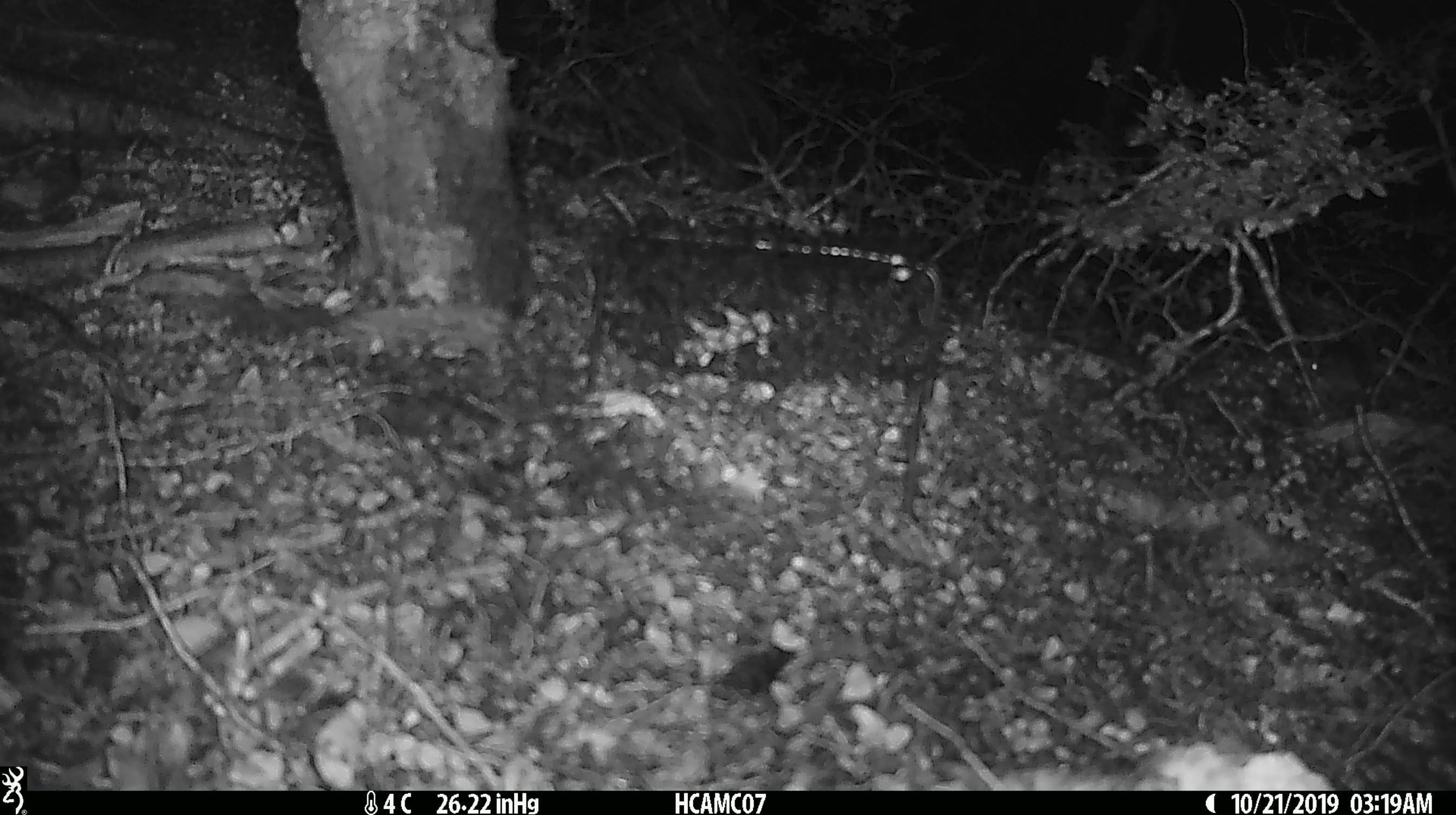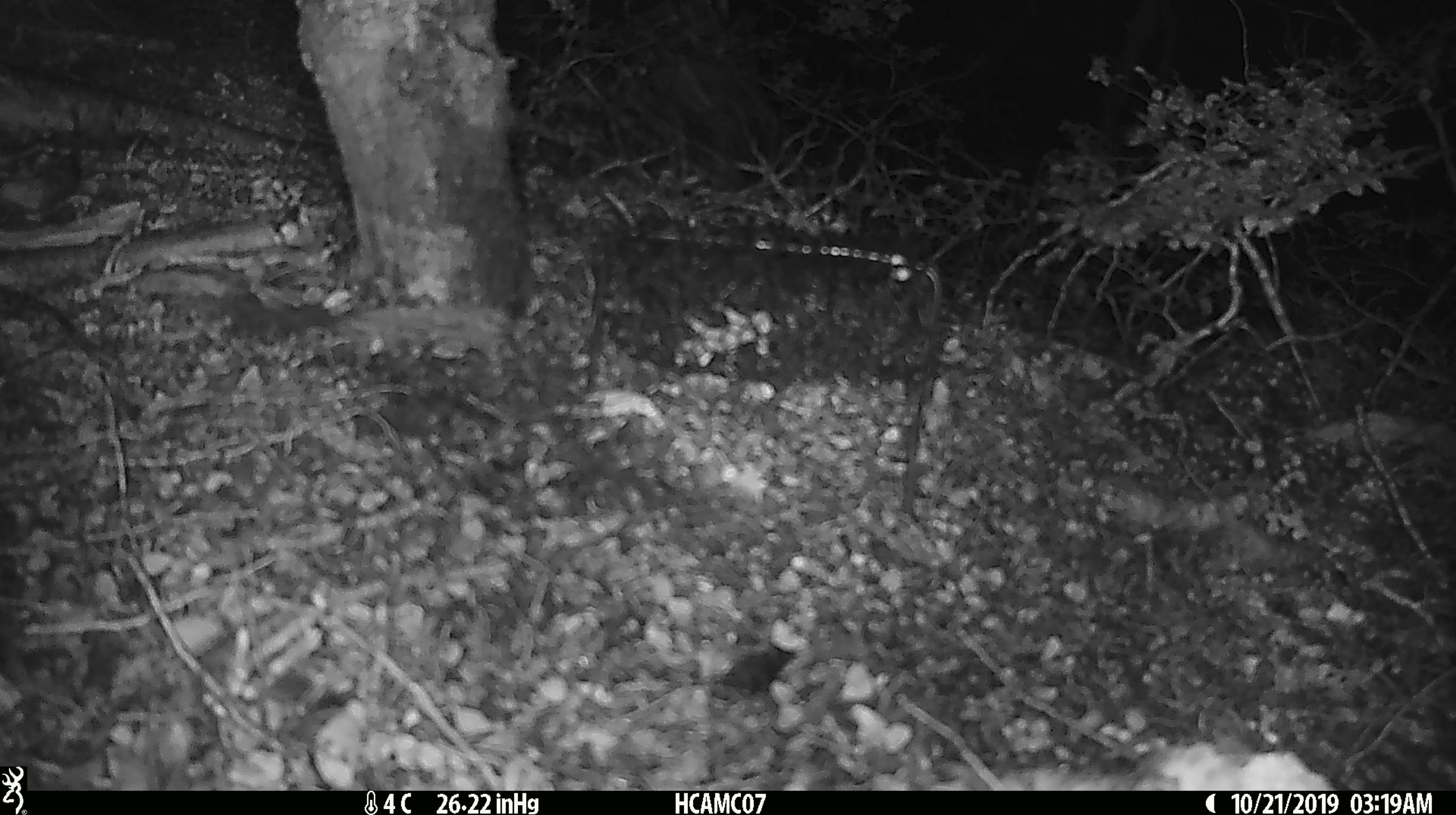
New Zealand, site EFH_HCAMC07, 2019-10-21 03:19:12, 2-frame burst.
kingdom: Animalia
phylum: Chordata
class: Mammalia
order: Rodentia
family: Muridae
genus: Mus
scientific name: Mus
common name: mouse